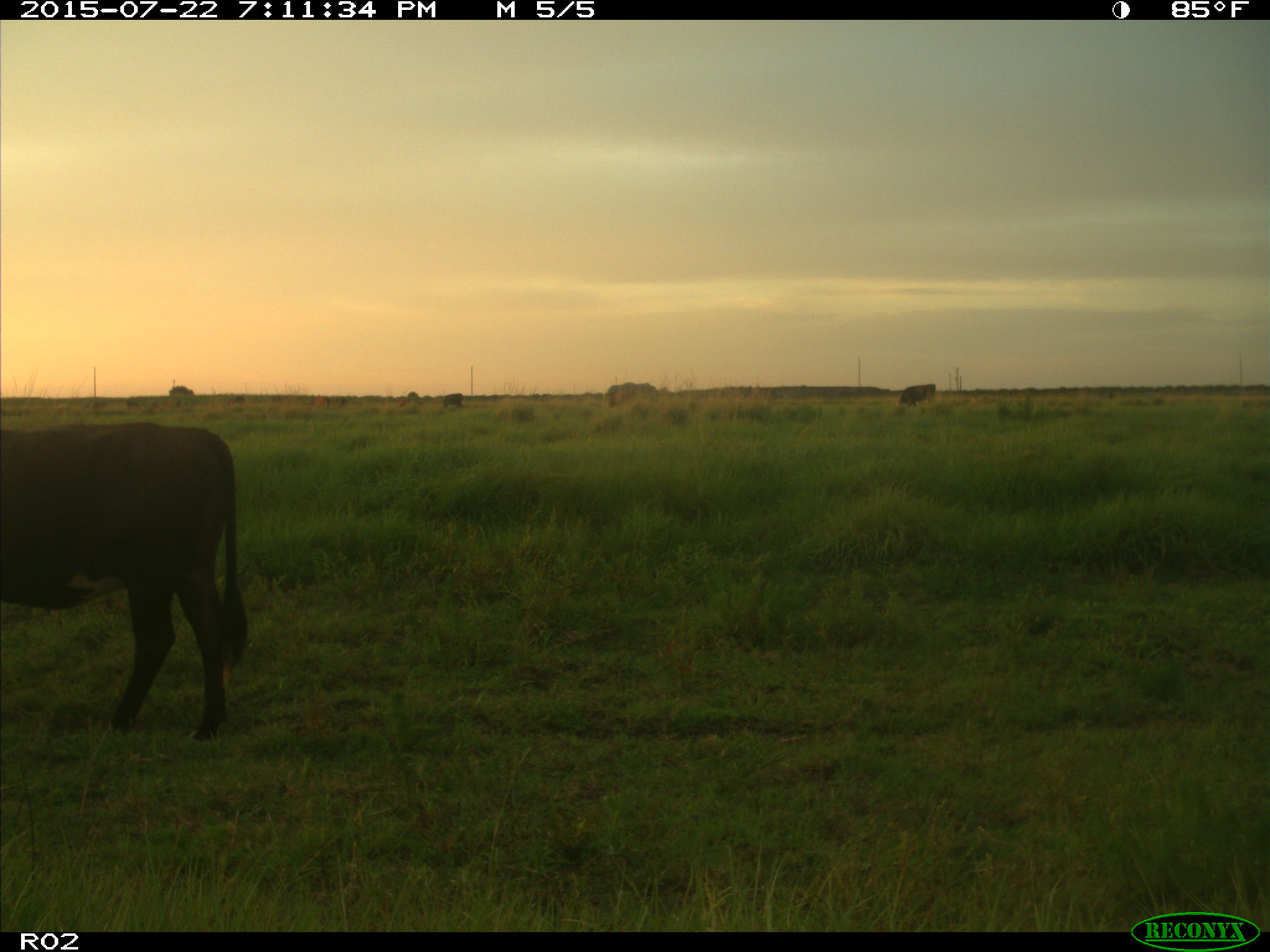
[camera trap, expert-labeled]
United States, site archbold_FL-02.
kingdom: Animalia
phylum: Chordata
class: Mammalia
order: Artiodactyla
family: Bovidae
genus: Bos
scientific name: Bos taurus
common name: domestic cow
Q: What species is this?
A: Bos taurus (domestic cow).